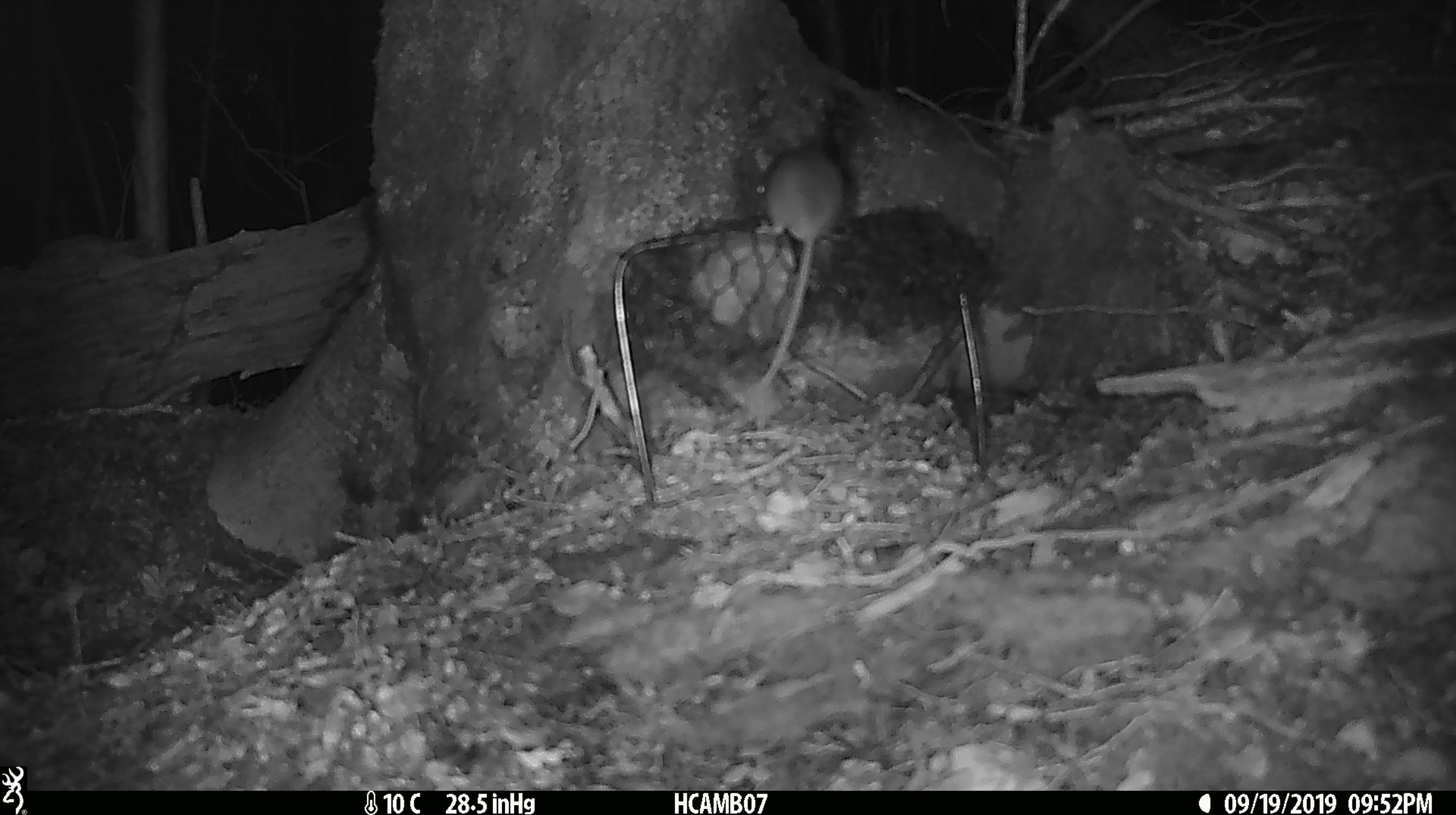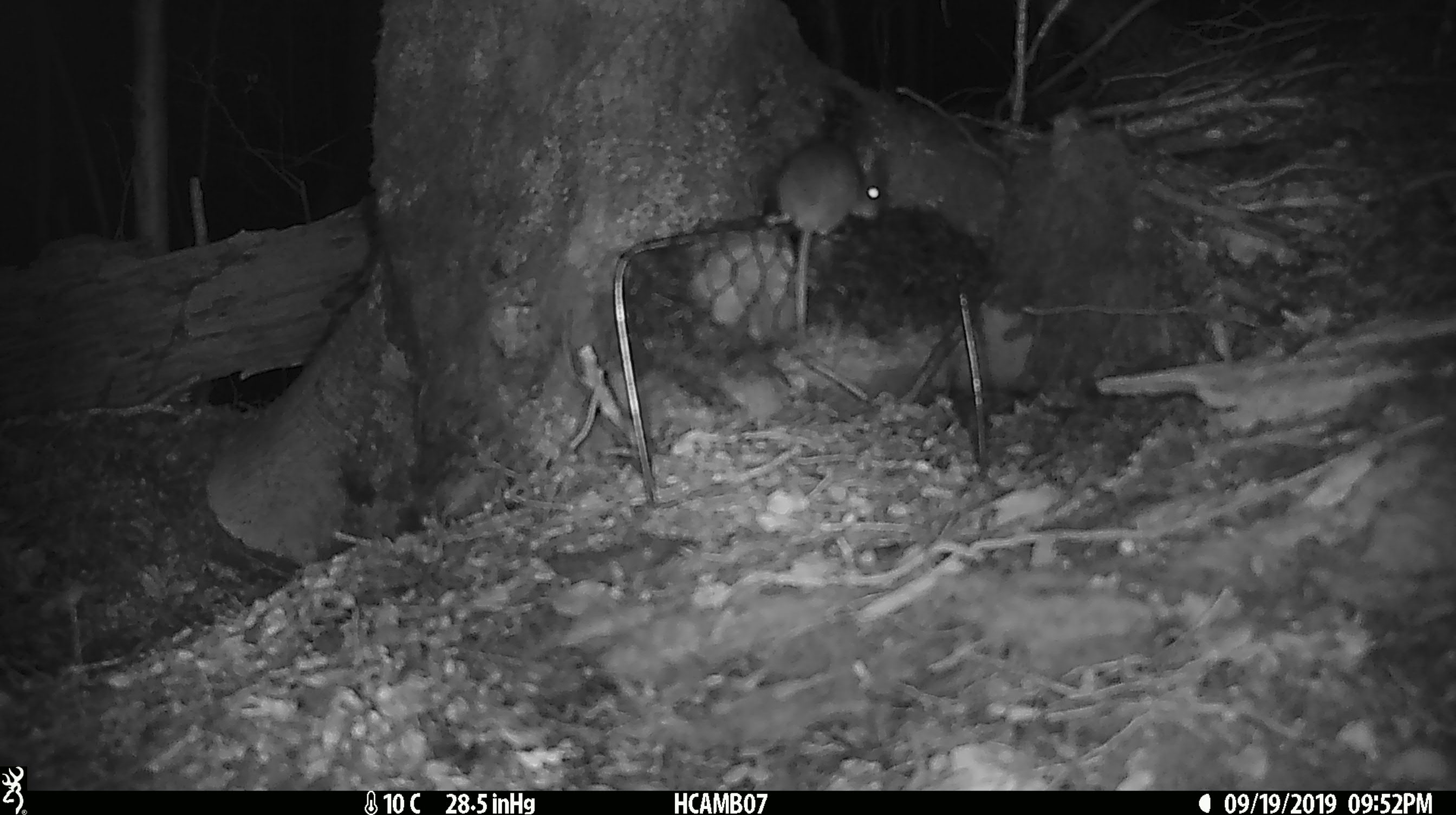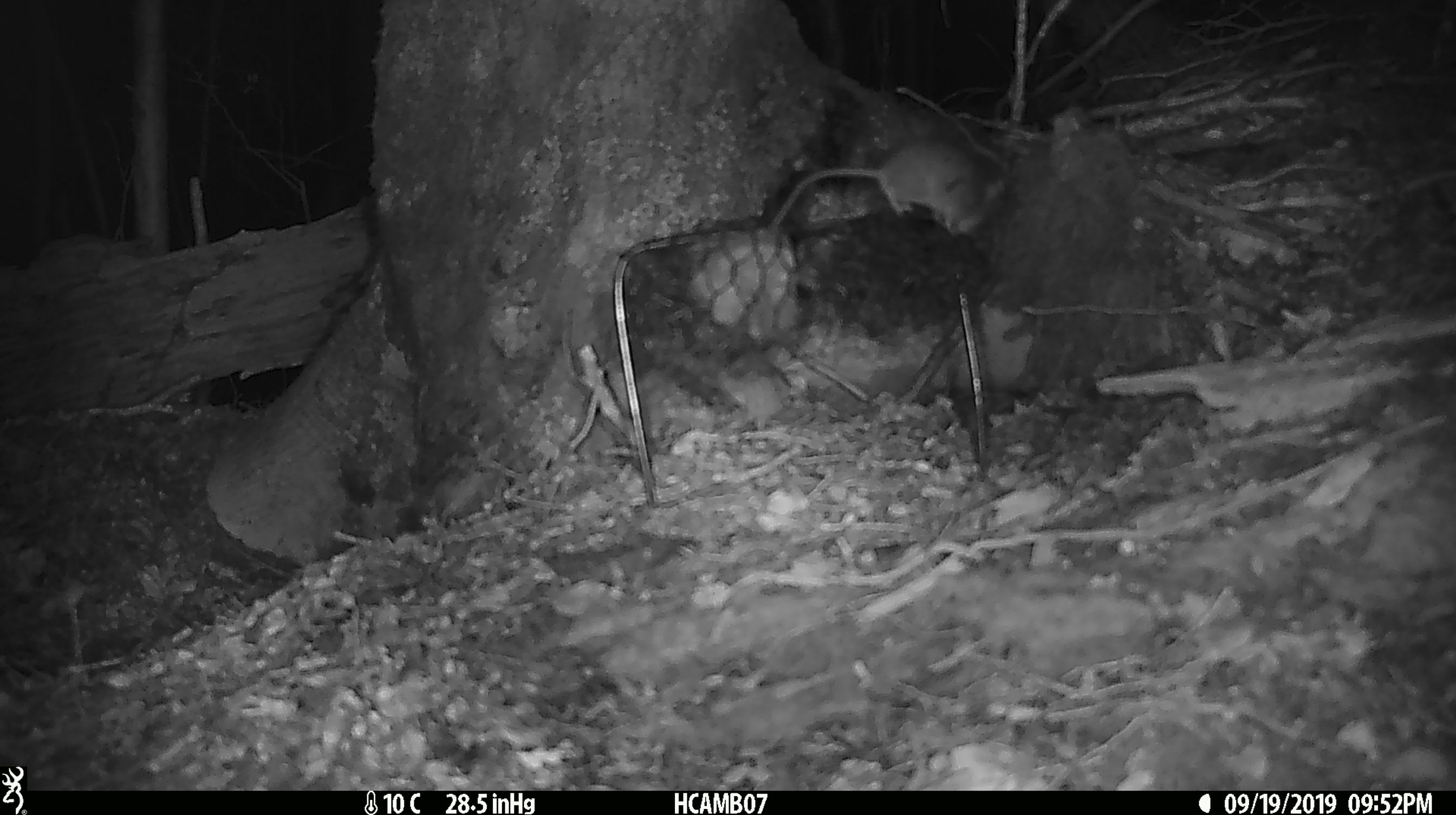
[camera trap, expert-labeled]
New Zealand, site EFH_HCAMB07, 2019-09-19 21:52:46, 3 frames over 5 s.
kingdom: Animalia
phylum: Chordata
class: Mammalia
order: Rodentia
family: Muridae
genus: Mus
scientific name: Mus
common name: mouse